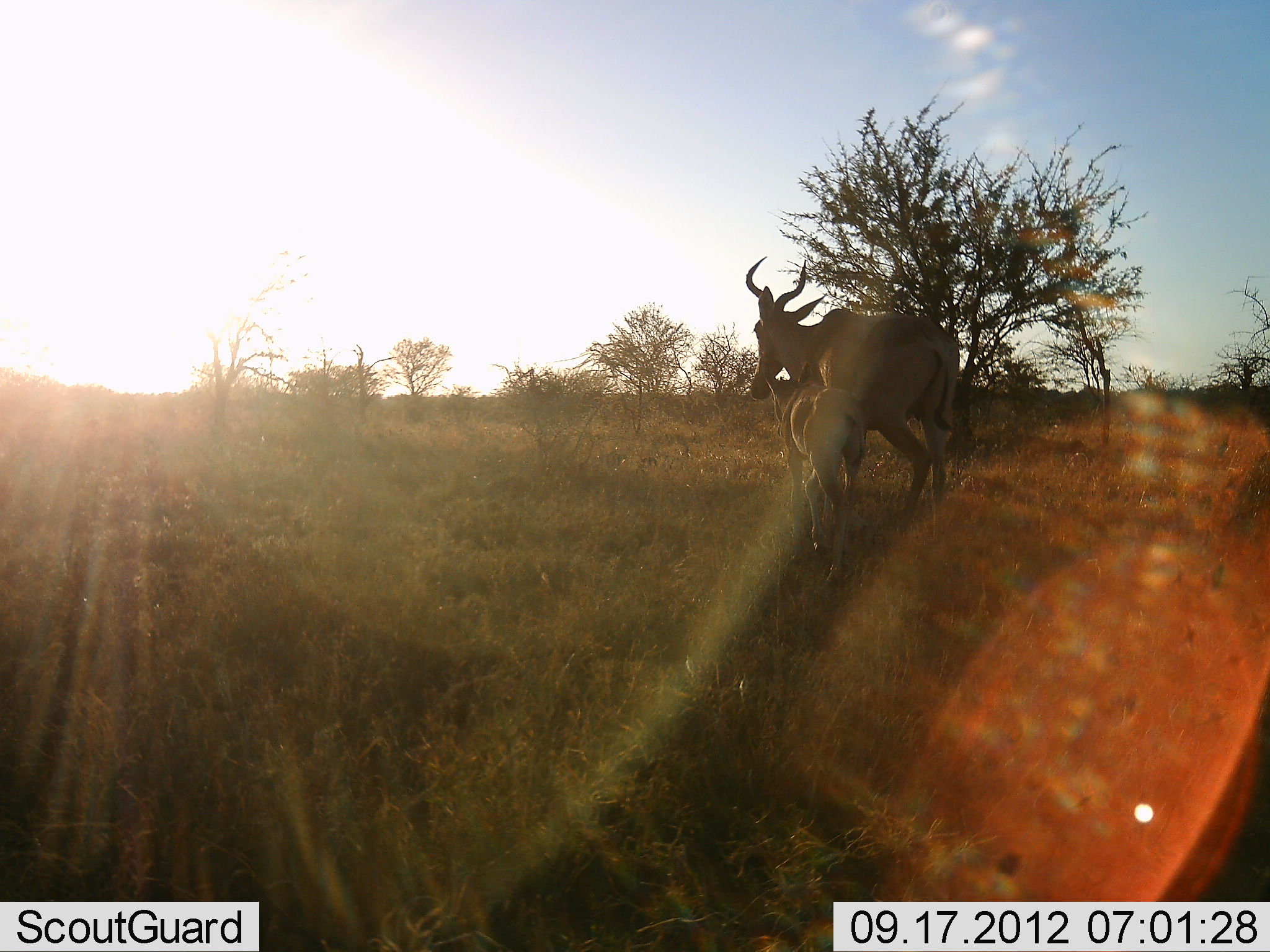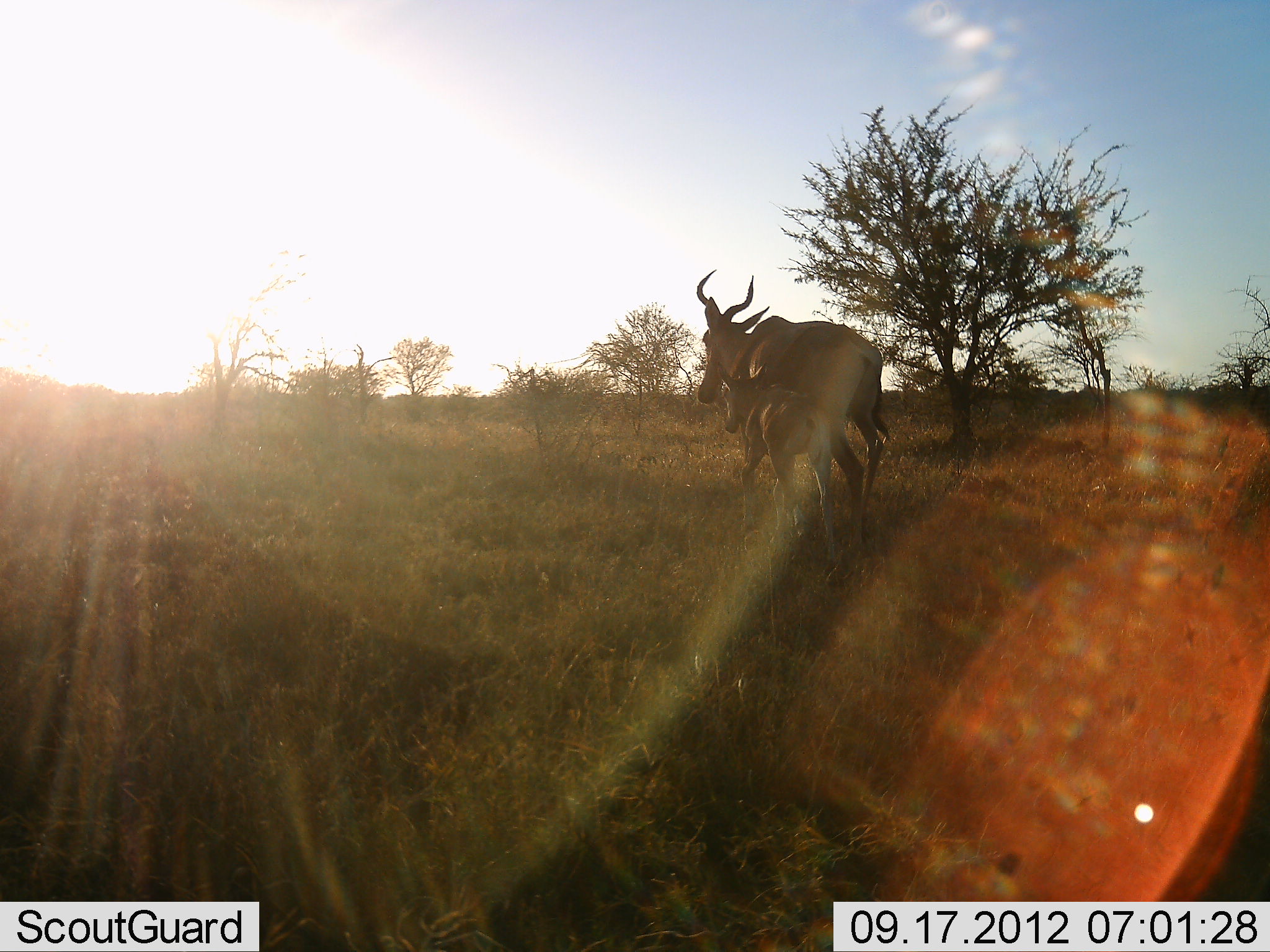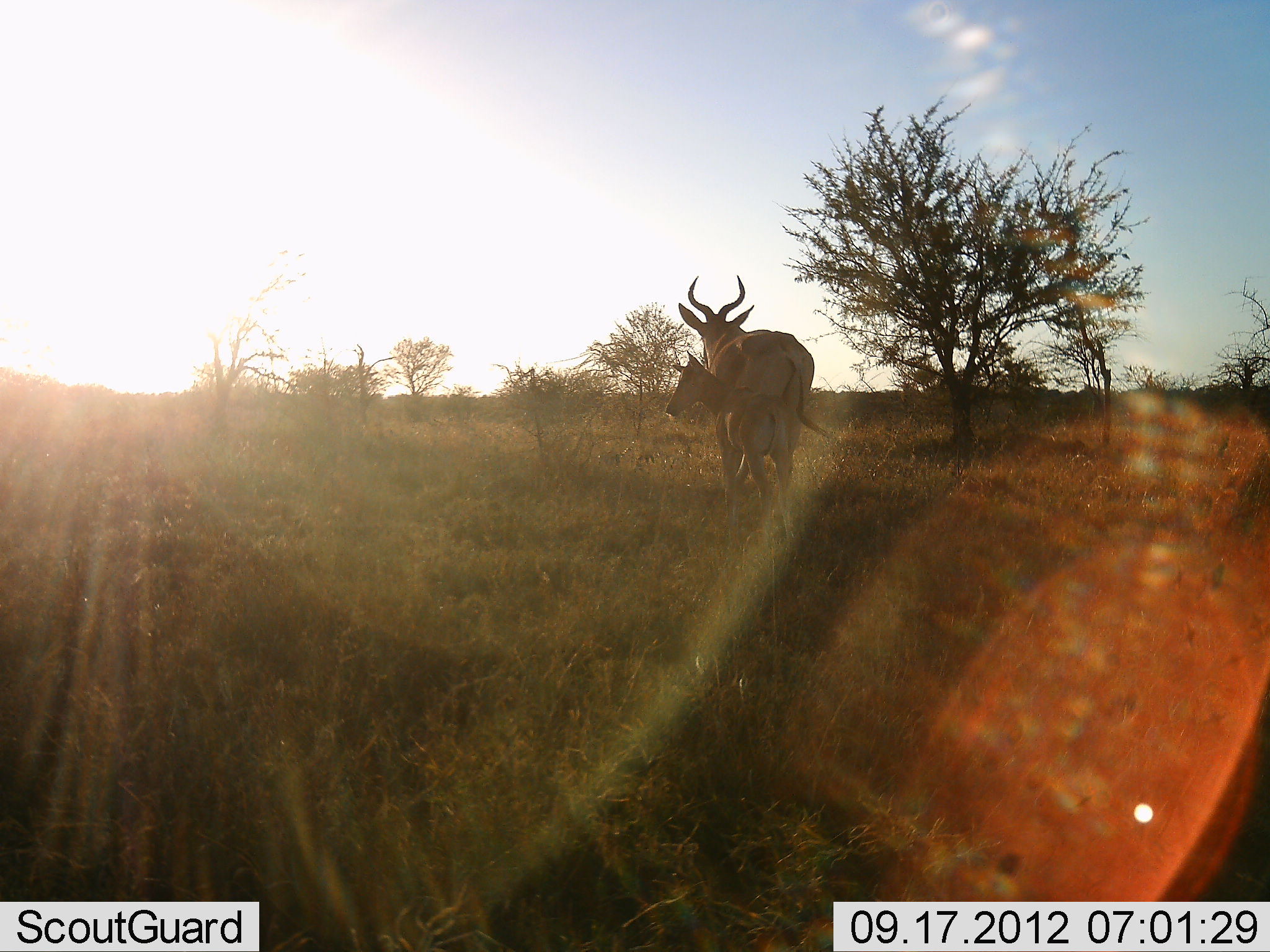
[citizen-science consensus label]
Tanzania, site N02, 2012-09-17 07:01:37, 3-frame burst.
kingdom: Animalia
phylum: Chordata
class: Mammalia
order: Artiodactyla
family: Bovidae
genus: Alcelaphus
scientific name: Alcelaphus buselaphus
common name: hartebeest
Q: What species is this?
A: Hartebeest (Alcelaphus buselaphus).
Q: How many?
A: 2.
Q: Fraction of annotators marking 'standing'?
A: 0%.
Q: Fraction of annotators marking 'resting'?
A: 0%.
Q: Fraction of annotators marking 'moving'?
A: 100%.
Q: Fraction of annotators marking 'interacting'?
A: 18%.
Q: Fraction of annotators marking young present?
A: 91%.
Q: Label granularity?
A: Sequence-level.